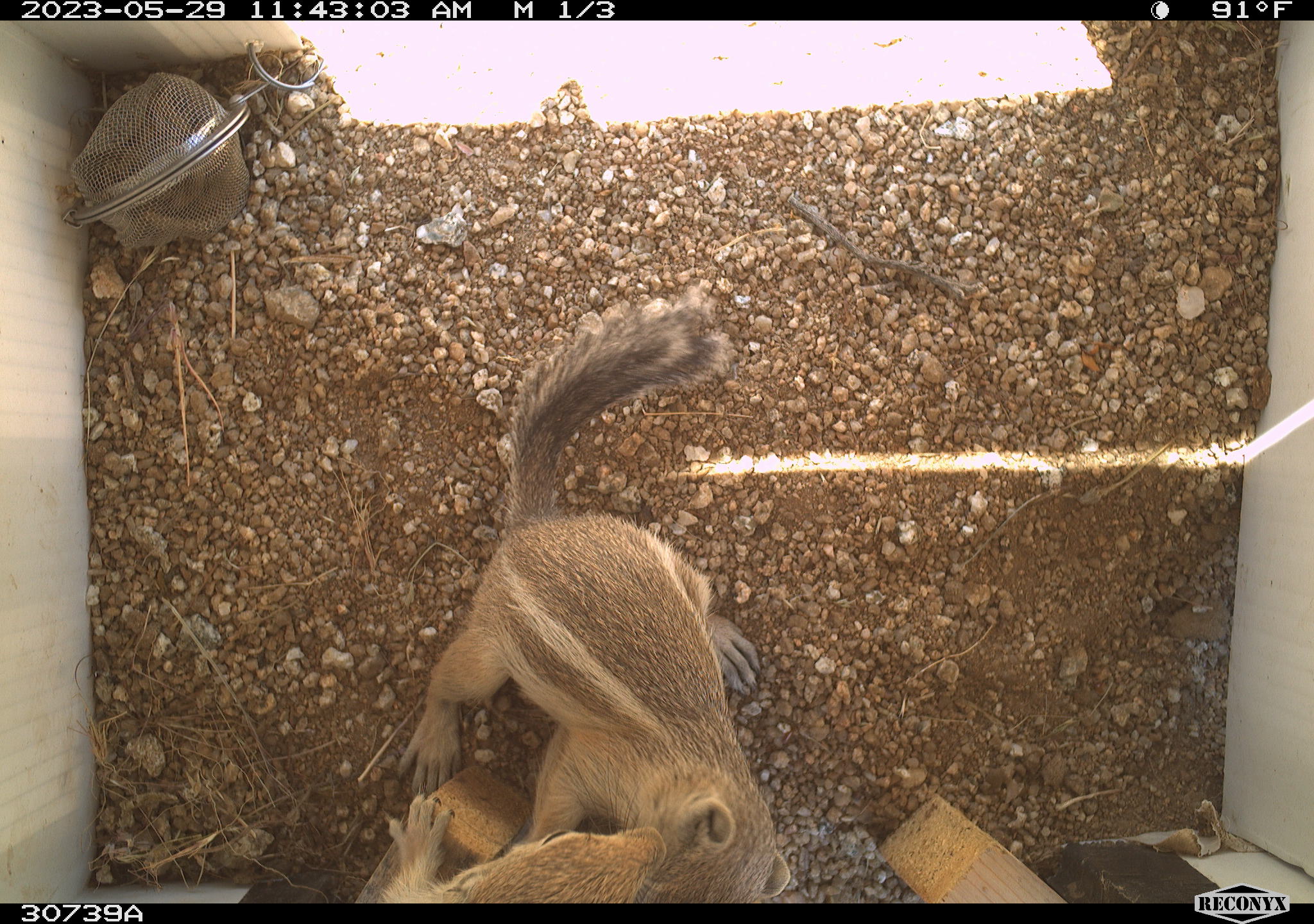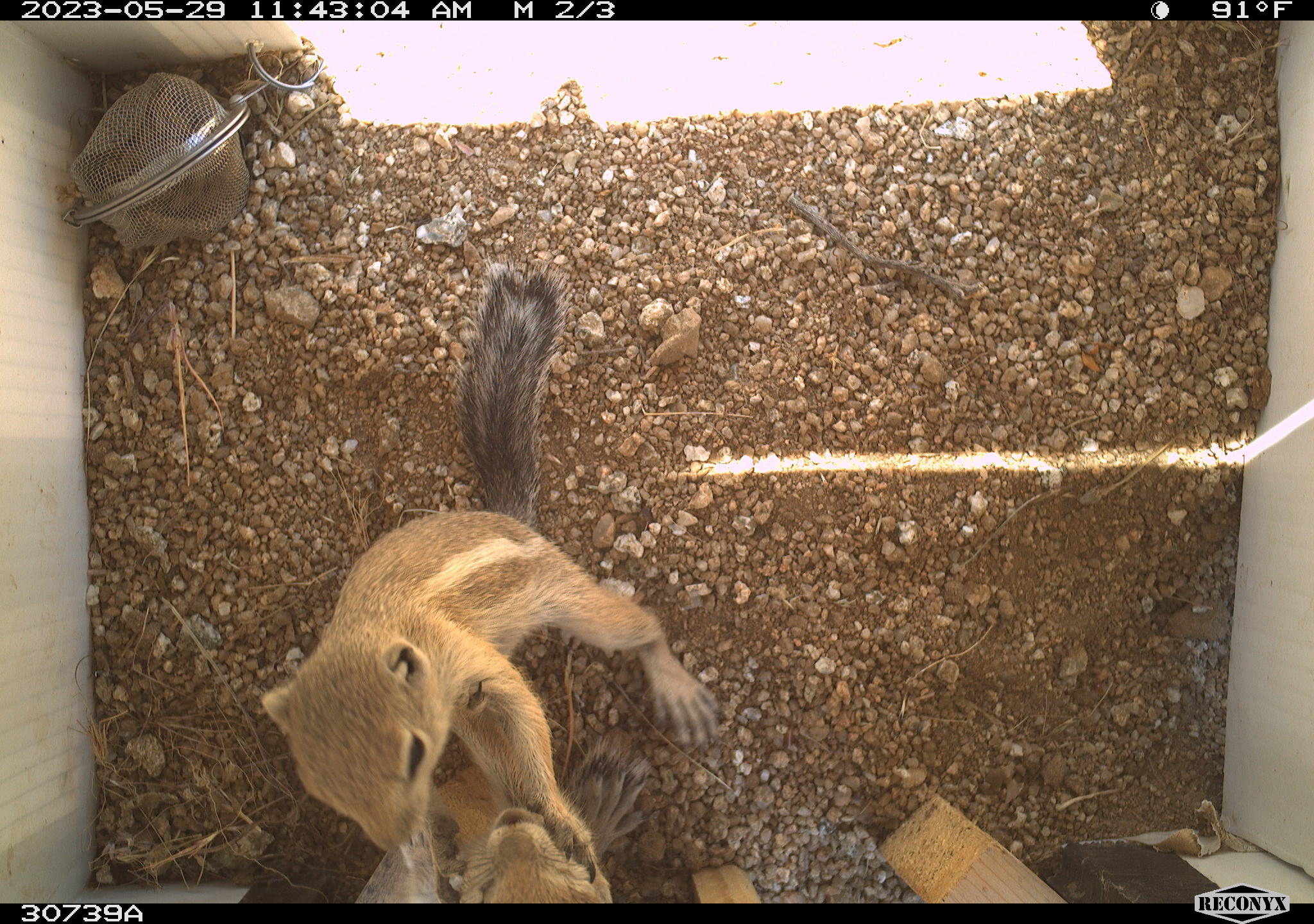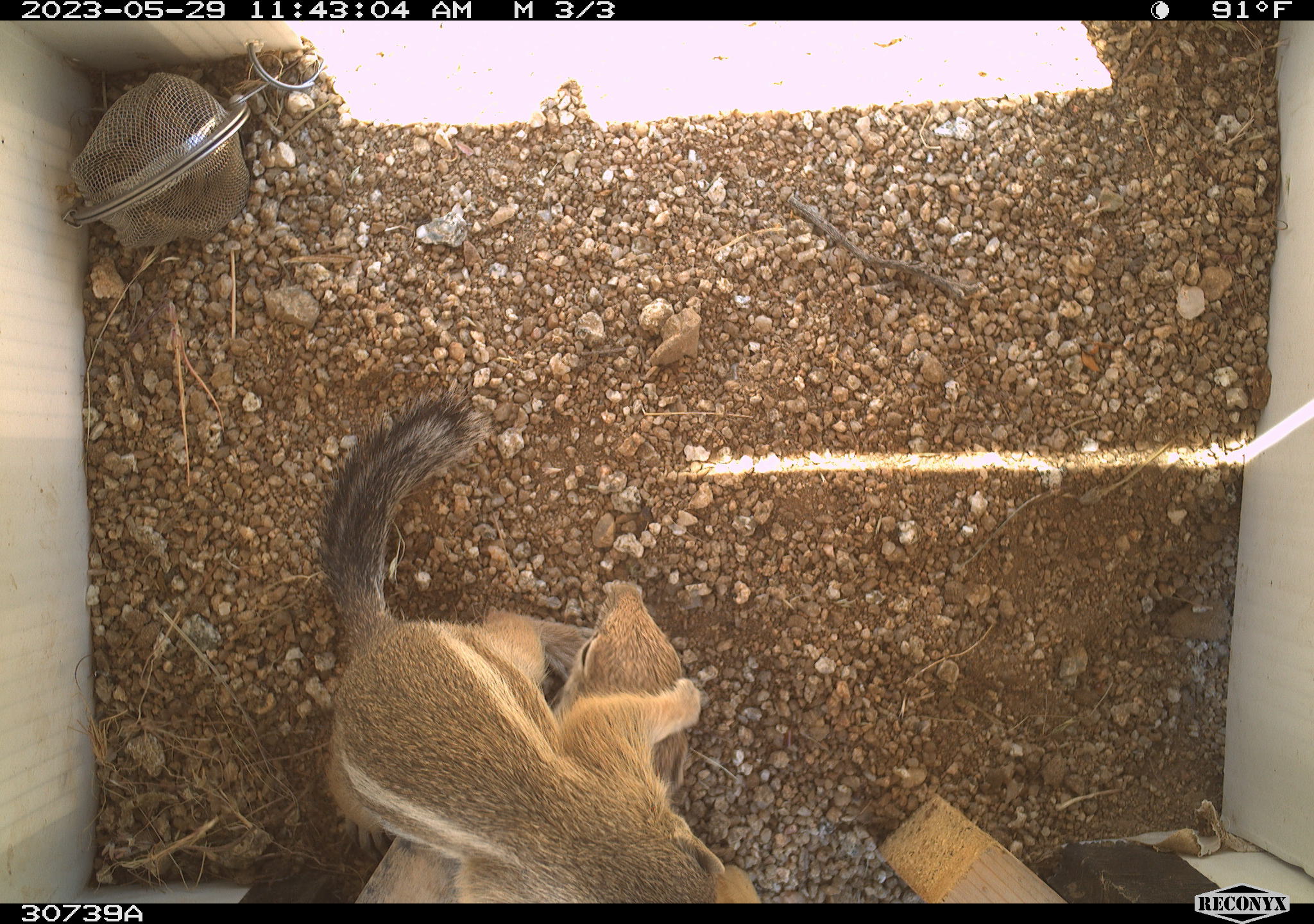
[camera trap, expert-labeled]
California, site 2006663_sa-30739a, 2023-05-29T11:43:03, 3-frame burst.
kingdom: Animalia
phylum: Chordata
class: Mammalia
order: Rodentia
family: Sciuridae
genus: Ammospermophilus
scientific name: Ammospermophilus leucurus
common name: white-tailed antelope squirrel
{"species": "white-tailed antelope squirrel (Ammospermophilus leucurus)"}